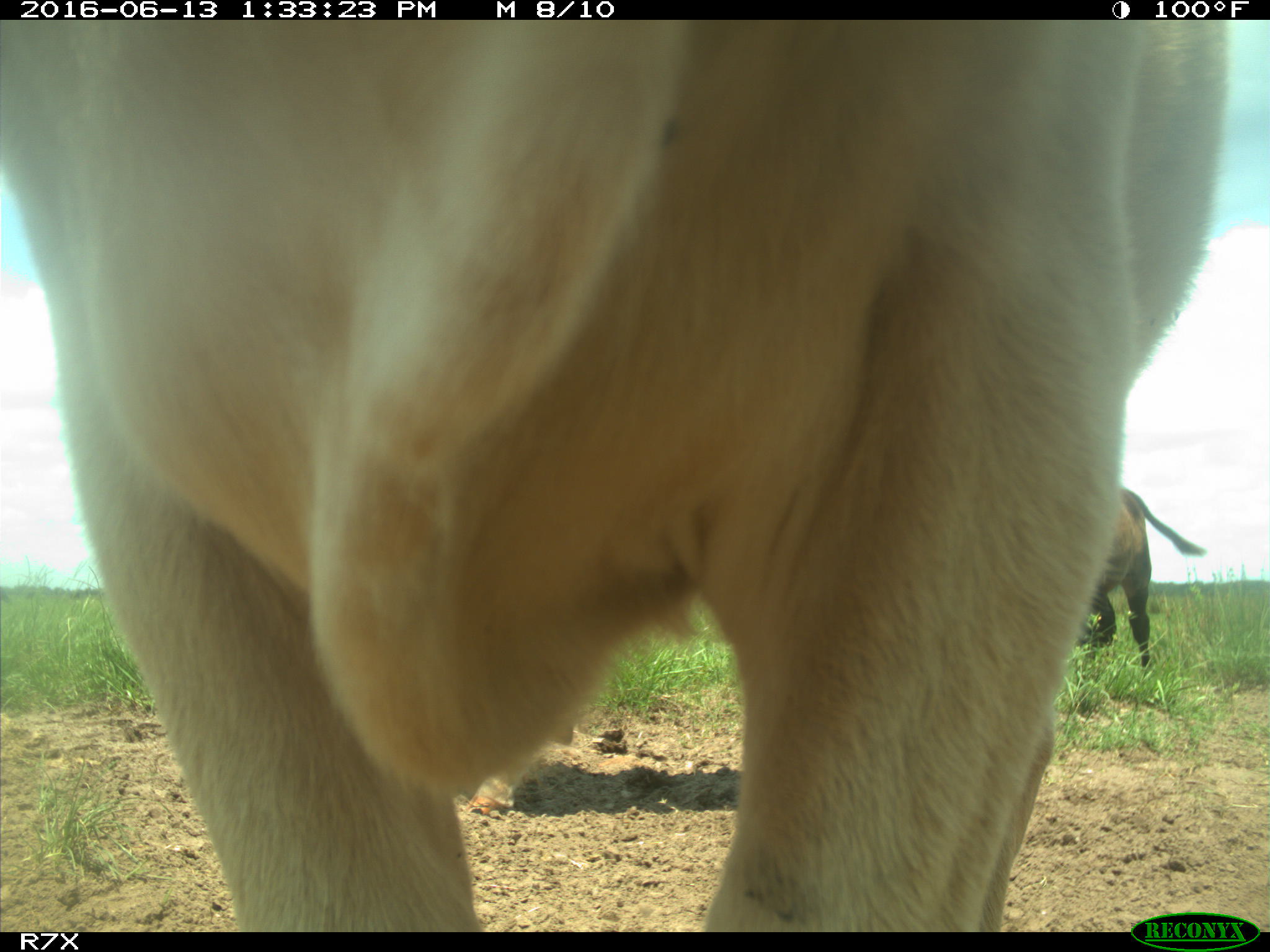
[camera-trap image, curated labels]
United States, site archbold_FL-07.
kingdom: Animalia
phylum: Chordata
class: Mammalia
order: Artiodactyla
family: Bovidae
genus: Bos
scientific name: Bos taurus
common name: domestic cow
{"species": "Bos taurus (domestic cow)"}